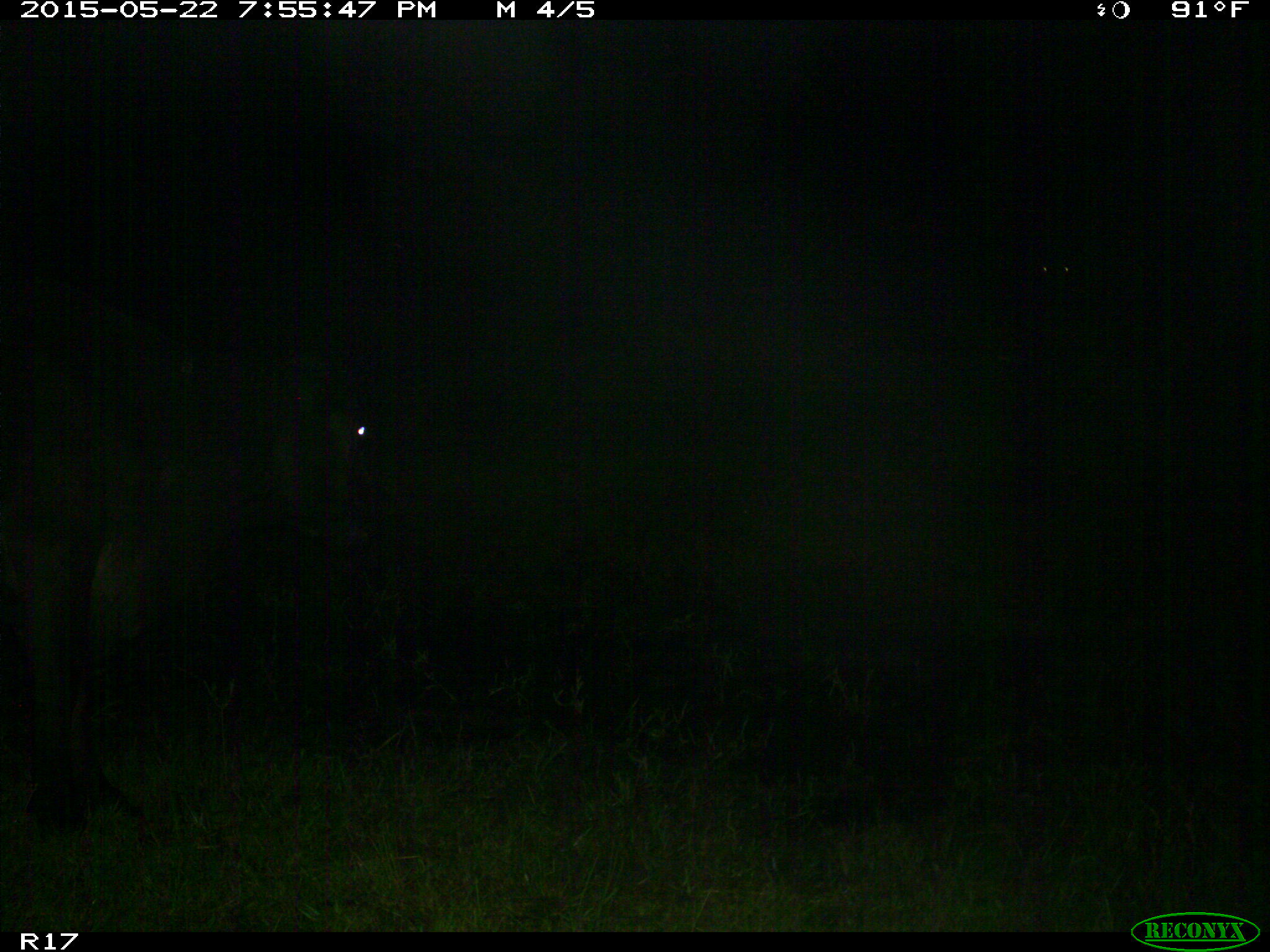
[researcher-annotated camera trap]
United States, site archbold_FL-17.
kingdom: Animalia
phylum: Chordata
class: Mammalia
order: Artiodactyla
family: Bovidae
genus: Bos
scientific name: Bos taurus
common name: domestic cow